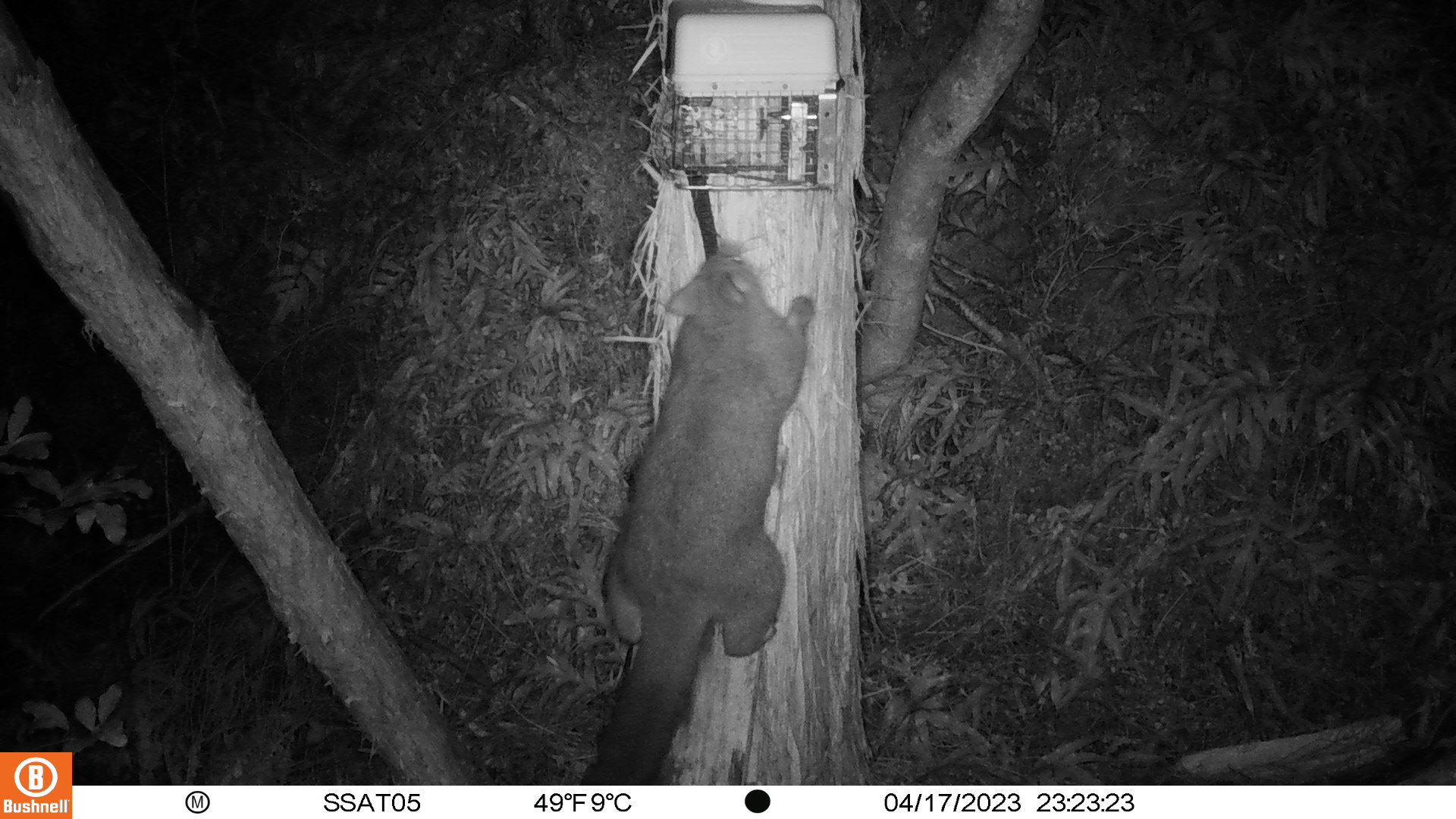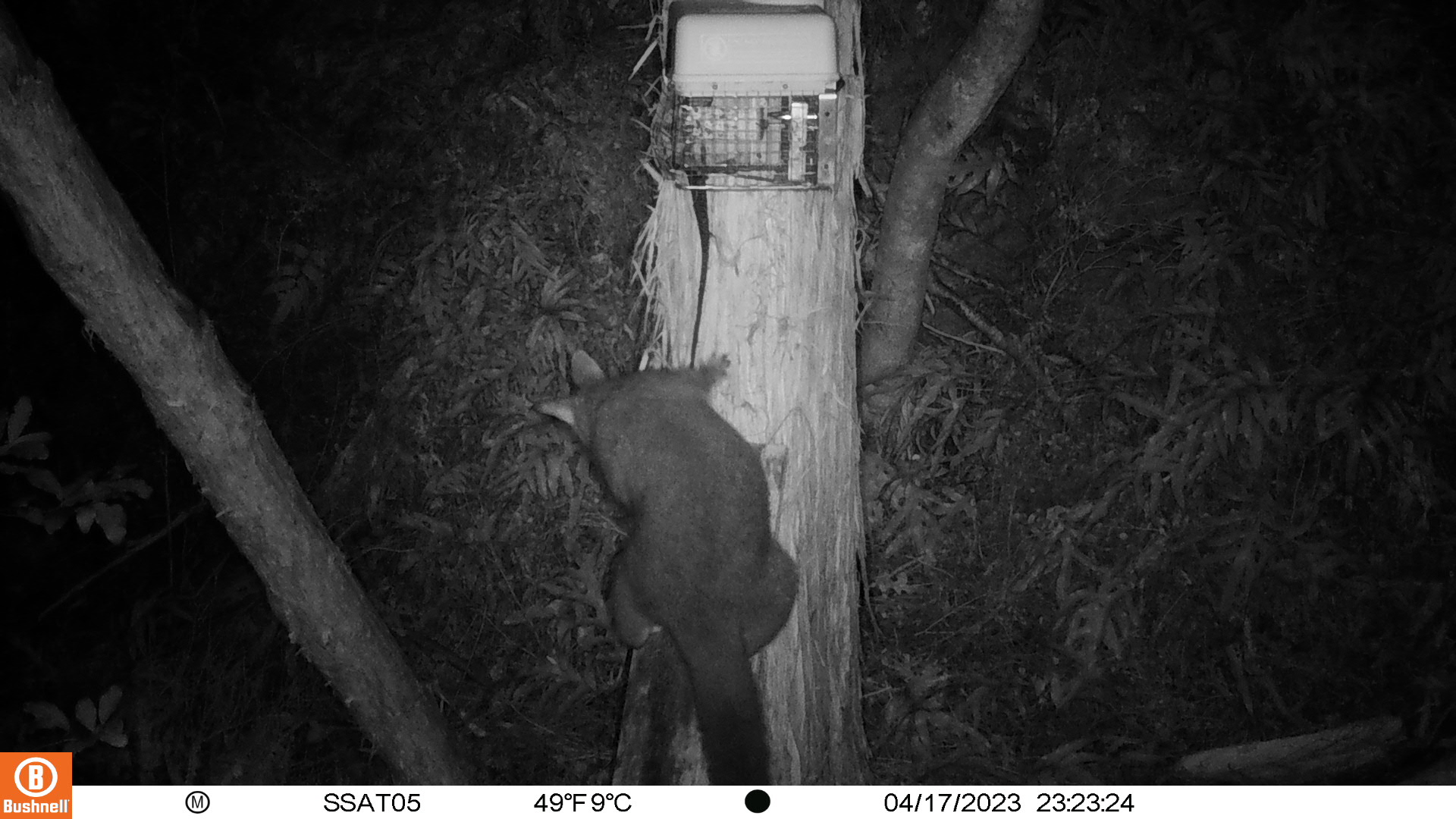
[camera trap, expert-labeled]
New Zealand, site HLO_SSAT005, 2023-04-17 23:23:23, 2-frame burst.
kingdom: Animalia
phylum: Chordata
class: Mammalia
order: Diprotodontia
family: Phalangeridae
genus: Trichosurus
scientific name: Trichosurus vulpecula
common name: common brushtail possum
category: possum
Possum (common brushtail possum) (Trichosurus vulpecula).